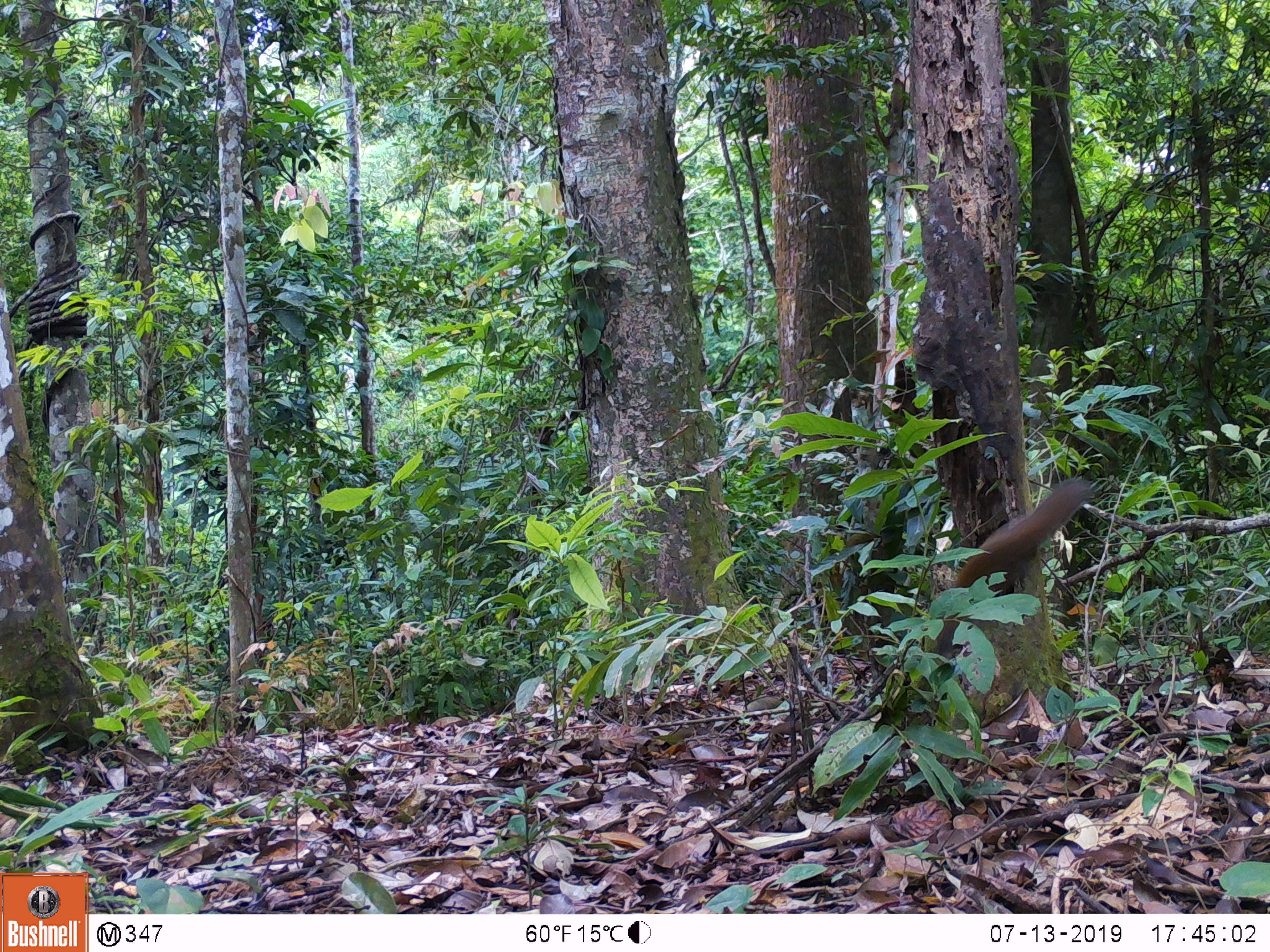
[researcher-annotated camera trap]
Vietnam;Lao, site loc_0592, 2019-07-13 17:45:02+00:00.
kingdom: Animalia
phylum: Chordata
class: Mammalia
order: Rodentia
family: Sciuridae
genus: Callosciurus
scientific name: Callosciurus erythraeus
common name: pallas's squirrel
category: pallass squirrel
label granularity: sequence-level